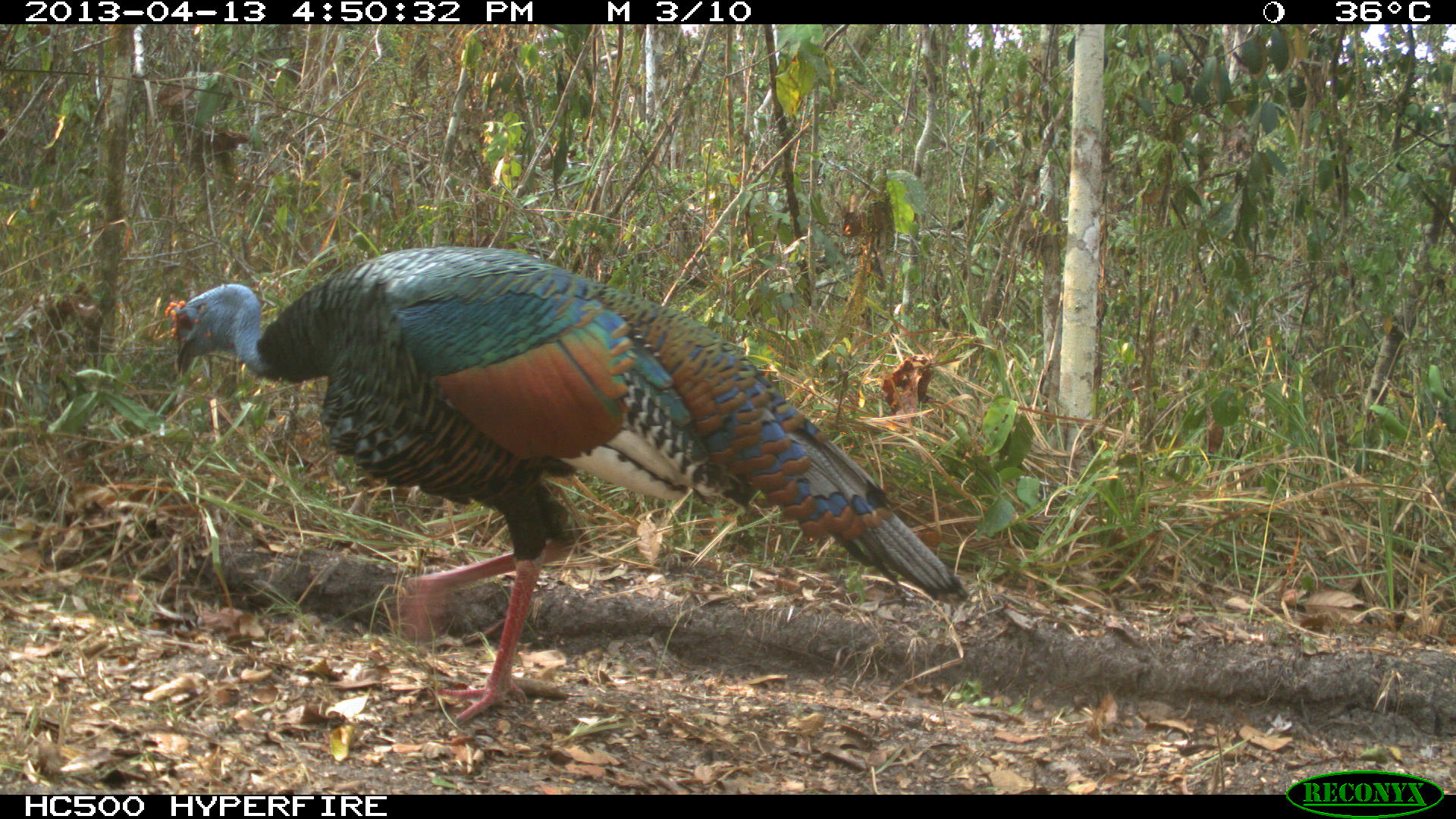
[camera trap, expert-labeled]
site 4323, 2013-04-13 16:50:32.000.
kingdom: Animalia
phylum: Chordata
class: Aves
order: Galliformes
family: Phasianidae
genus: Meleagris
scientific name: Meleagris ocellata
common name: ocellated turkey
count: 1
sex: male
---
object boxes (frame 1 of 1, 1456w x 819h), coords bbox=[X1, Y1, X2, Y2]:
meleagris ocellata: bbox=[163, 246, 967, 725]